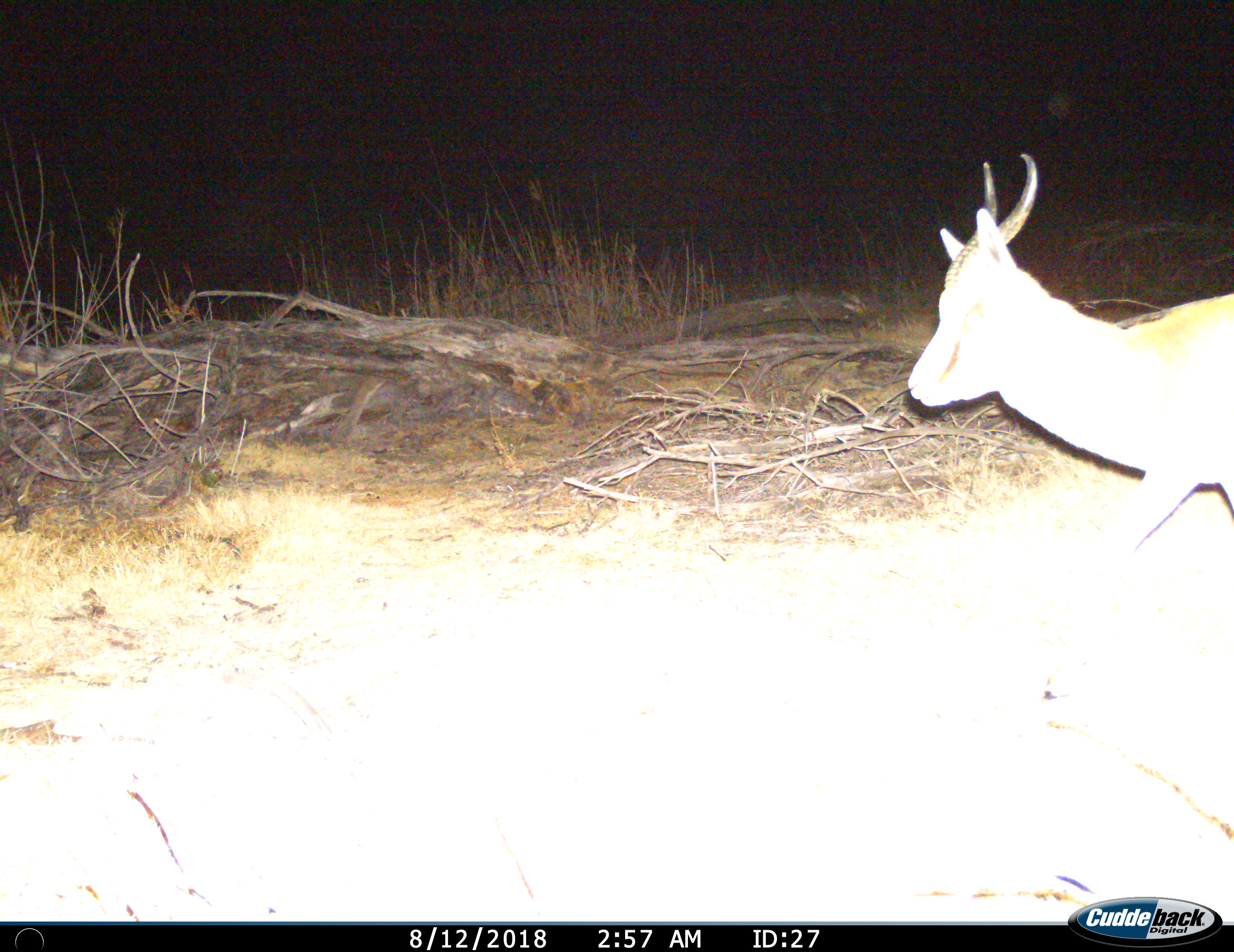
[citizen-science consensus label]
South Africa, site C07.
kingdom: Animalia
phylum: Chordata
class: Mammalia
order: Artiodactyla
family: Bovidae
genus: Antidorcas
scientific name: Antidorcas marsupialis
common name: springbok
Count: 1.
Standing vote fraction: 0%.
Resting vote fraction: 0%.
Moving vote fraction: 100%.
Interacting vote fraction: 0%.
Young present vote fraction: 0%.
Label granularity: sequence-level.